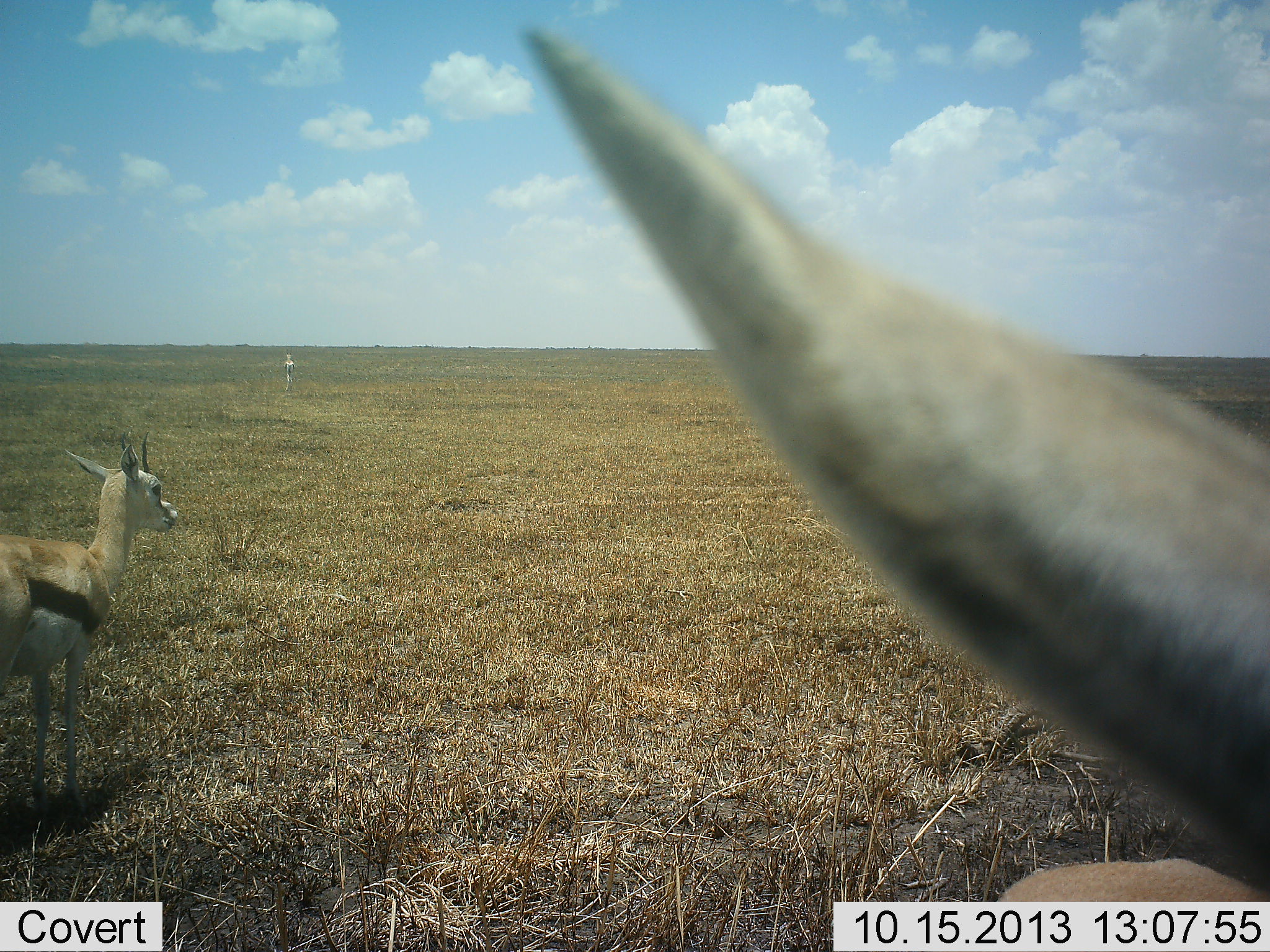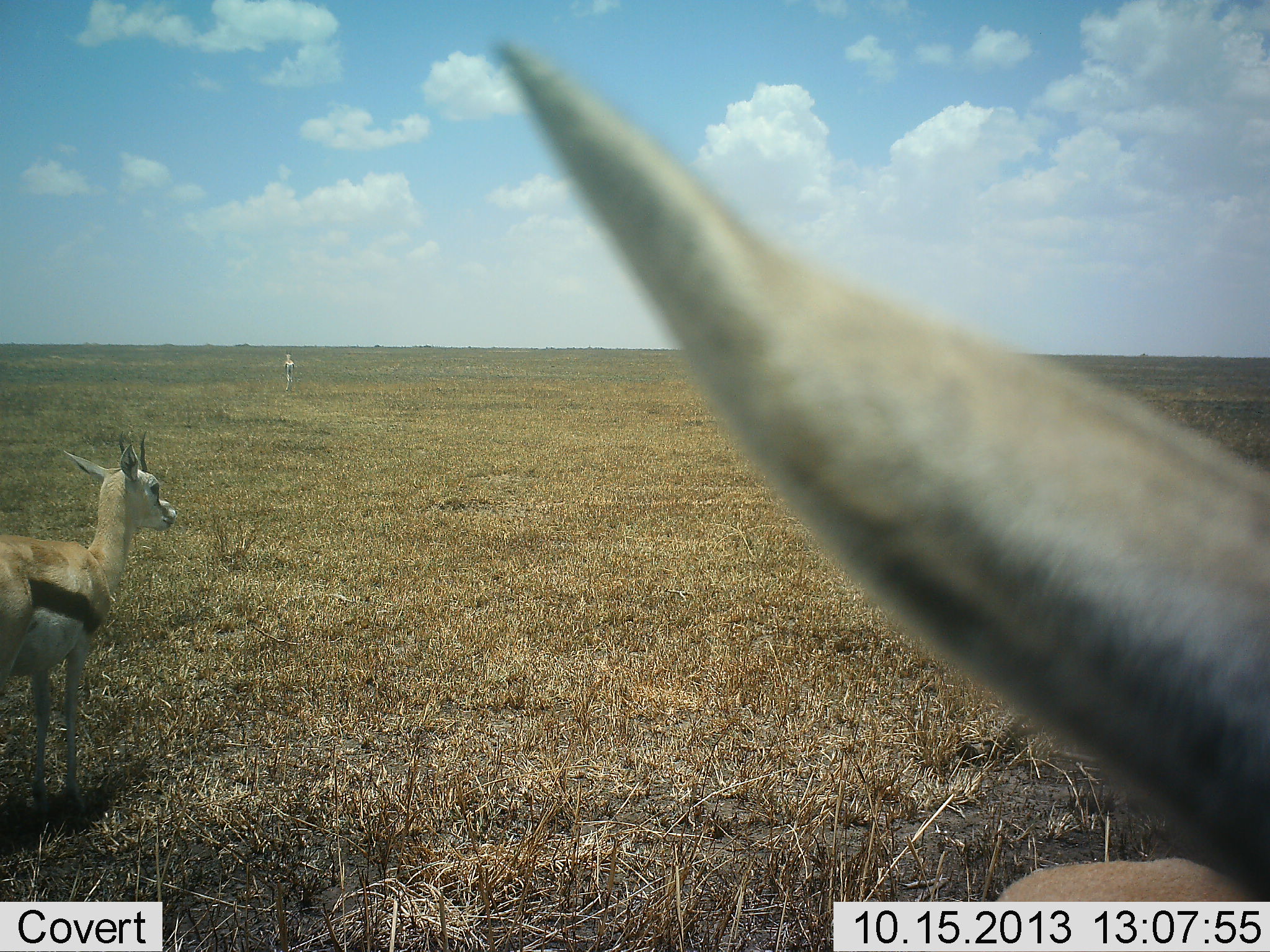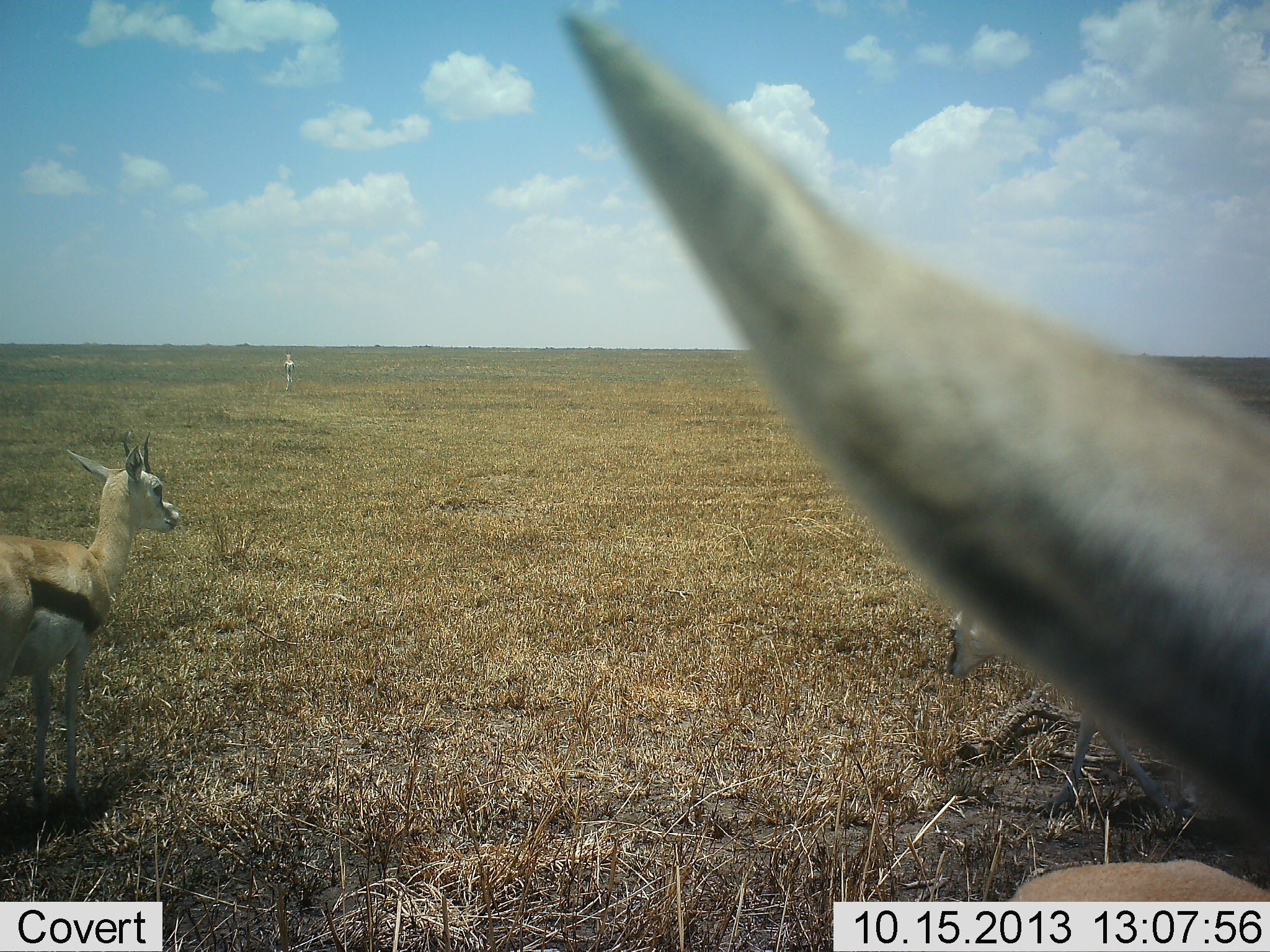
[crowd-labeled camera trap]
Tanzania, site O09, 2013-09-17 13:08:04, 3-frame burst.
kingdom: Animalia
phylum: Chordata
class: Mammalia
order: Artiodactyla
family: Bovidae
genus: Eudorcas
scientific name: Eudorcas thomsonii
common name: thomson's gazelle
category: gazellethomsons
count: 3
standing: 95%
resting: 11%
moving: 16%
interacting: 0%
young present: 0%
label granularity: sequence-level